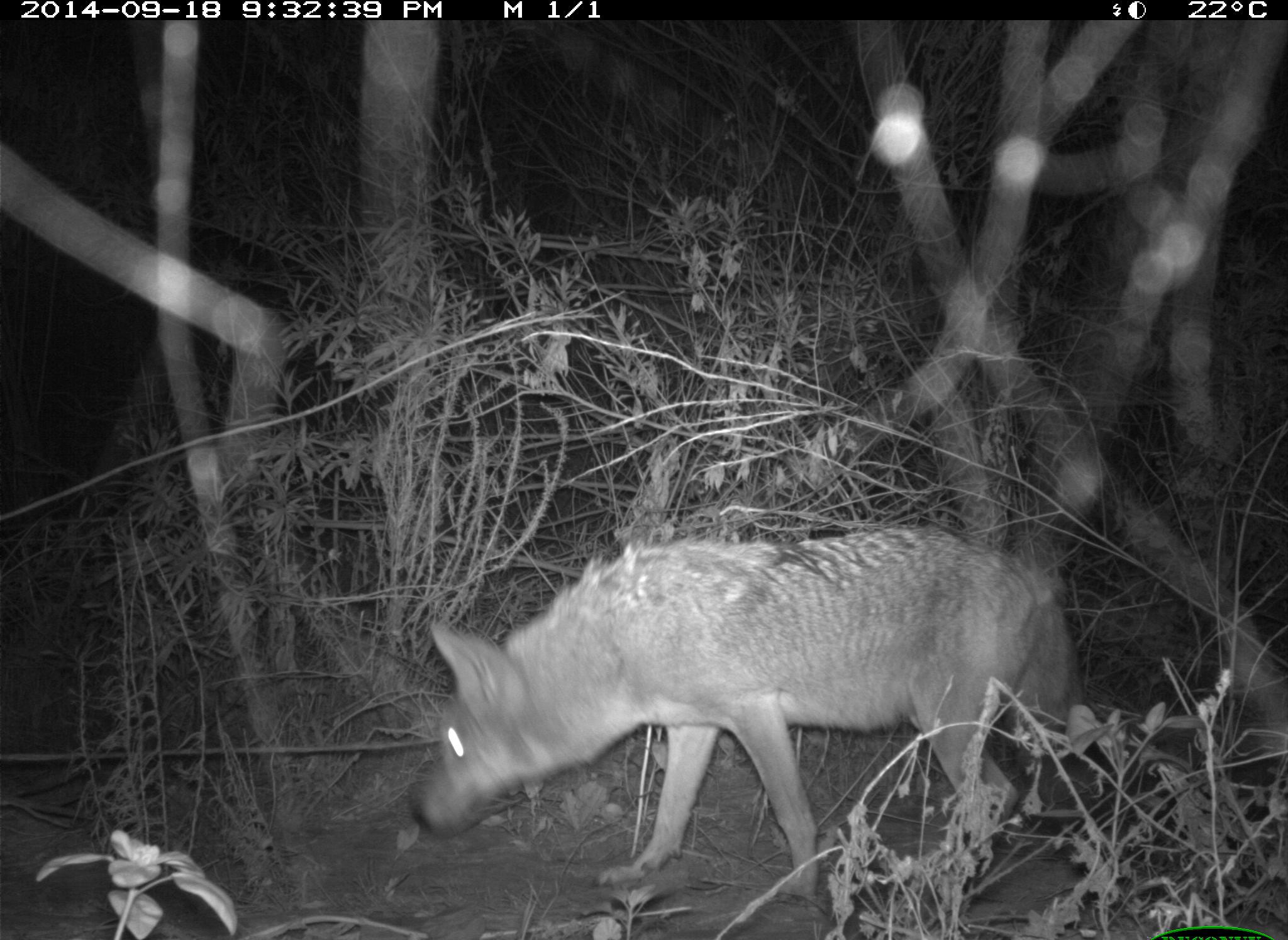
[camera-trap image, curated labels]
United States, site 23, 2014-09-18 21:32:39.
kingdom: Animalia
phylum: Chordata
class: Mammalia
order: Carnivora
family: Canidae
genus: Canis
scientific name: Canis latrans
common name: coyote